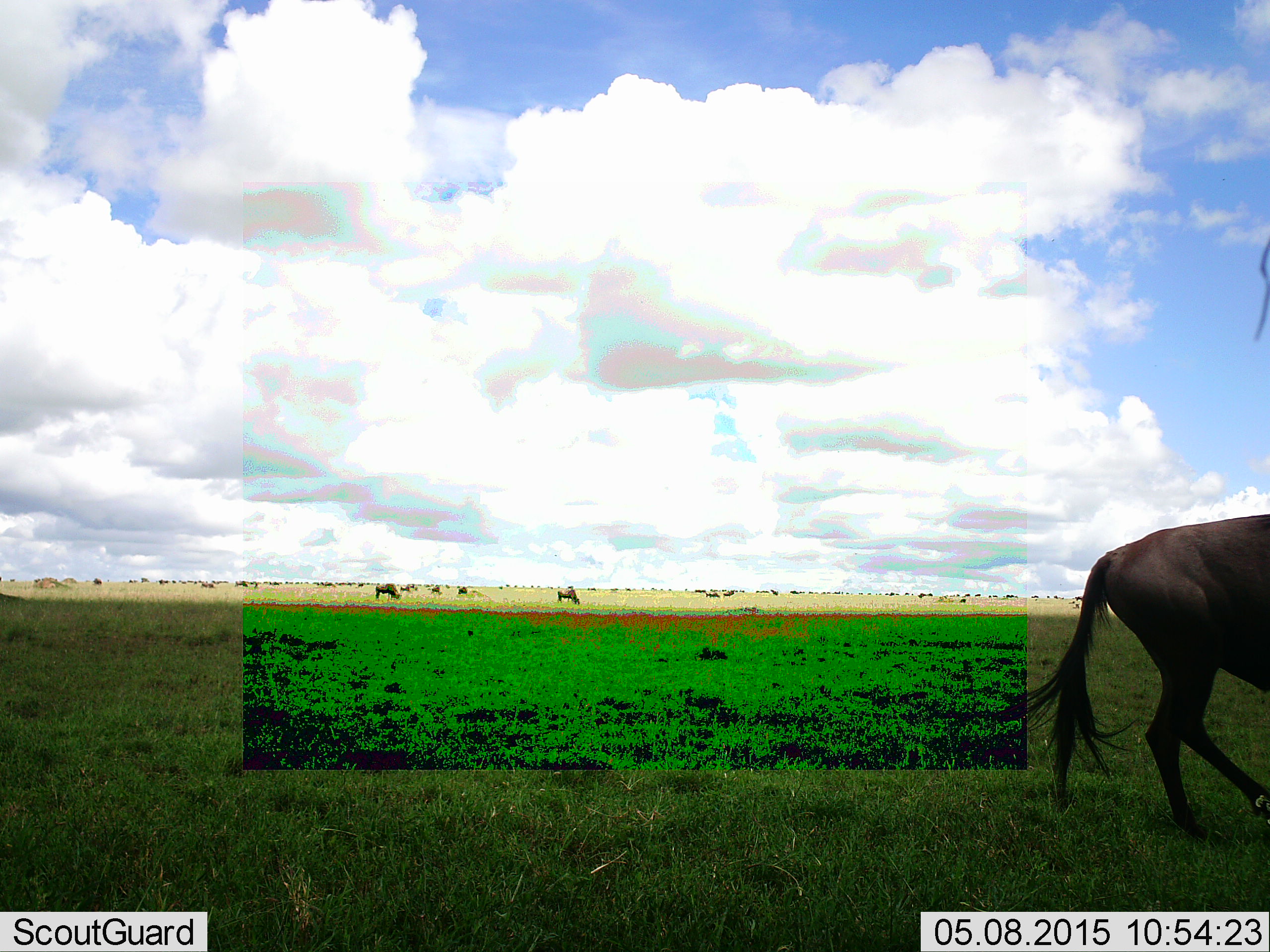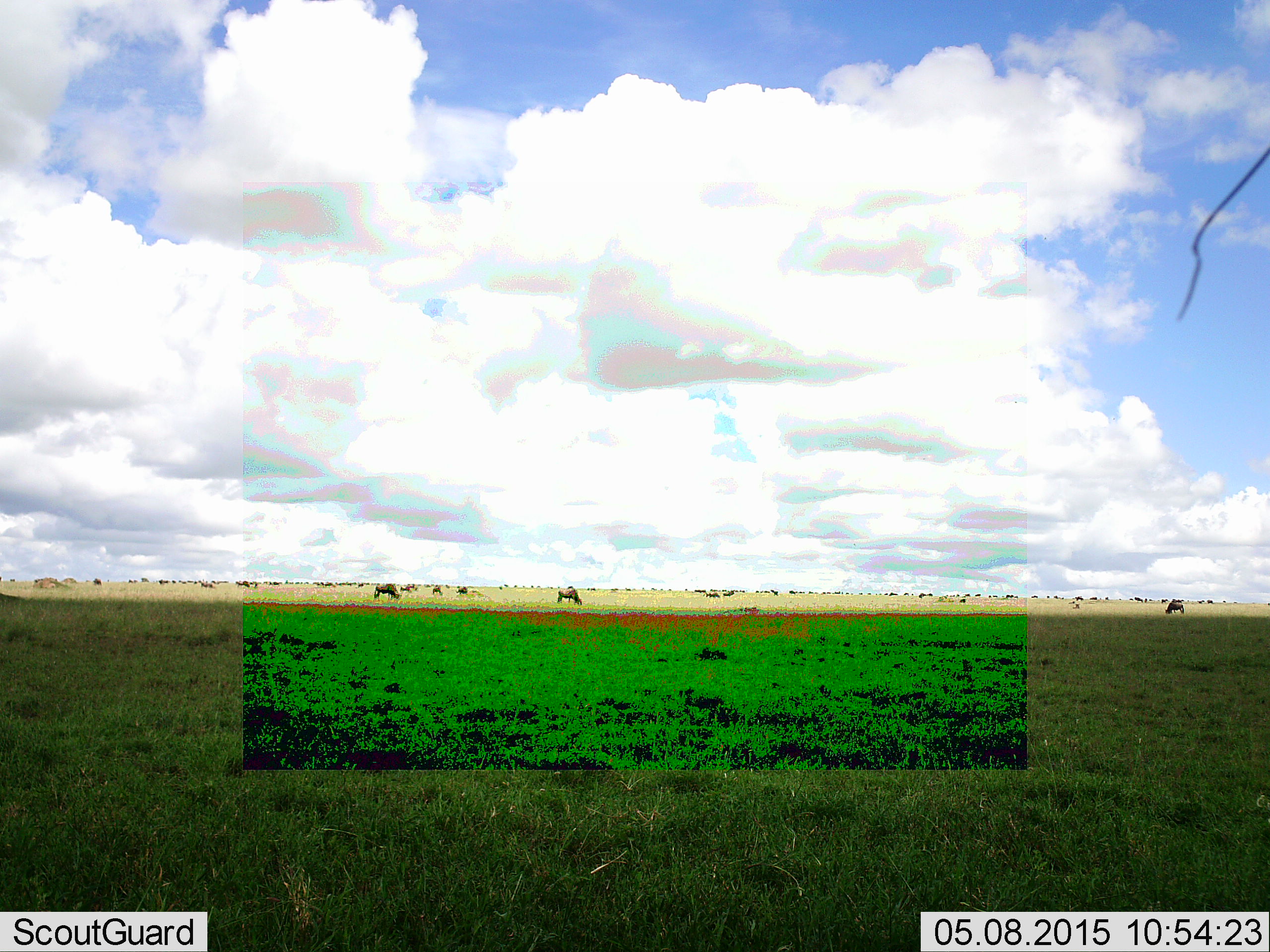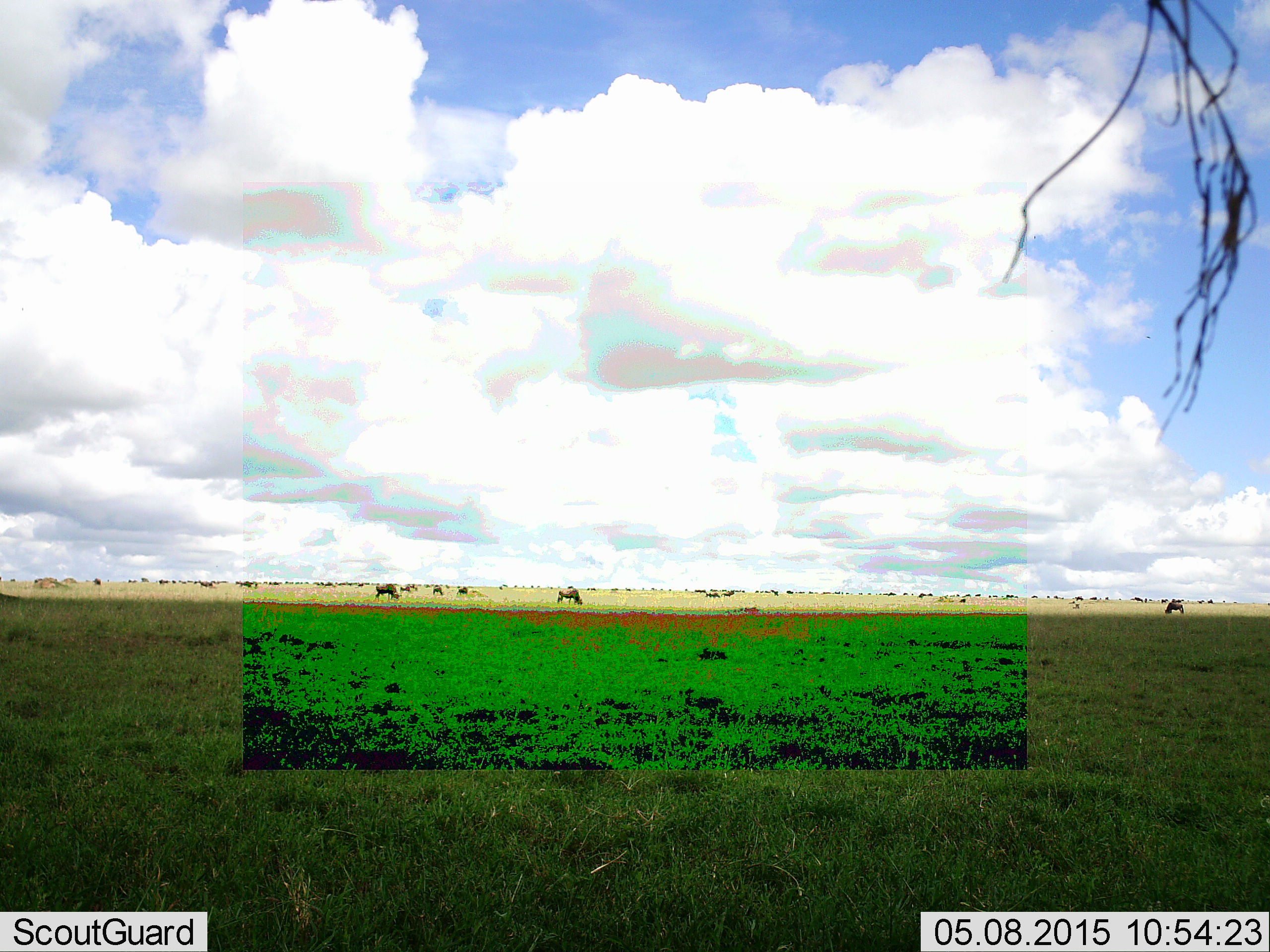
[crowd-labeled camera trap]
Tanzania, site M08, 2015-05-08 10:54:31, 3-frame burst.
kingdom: Animalia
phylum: Chordata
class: Mammalia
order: Artiodactyla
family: Bovidae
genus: Connochaetes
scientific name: Connochaetes taurinus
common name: blue wildebeest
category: wildebeest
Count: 11-50.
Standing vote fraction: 40%.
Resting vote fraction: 0%.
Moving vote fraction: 90%.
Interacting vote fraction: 0%.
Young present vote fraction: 0%.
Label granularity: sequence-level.